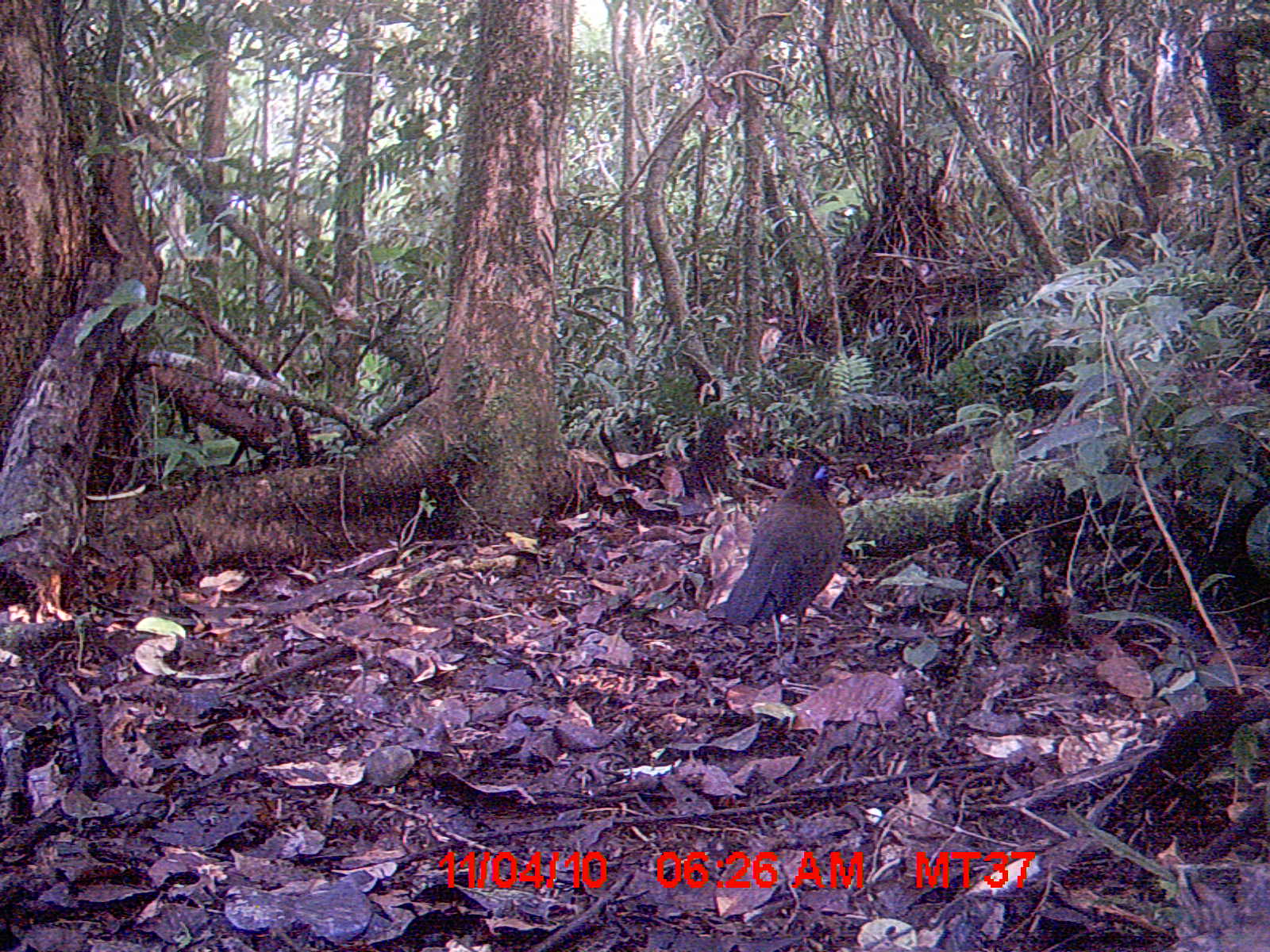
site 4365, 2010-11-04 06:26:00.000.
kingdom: Animalia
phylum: Chordata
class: Aves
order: Cuculiformes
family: Cuculidae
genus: Coua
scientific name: Coua serriana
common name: red-breasted coua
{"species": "Coua serriana (red-breasted coua)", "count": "1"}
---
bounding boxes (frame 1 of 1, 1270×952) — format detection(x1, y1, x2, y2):
coua serriana: detection(722, 456, 846, 662)